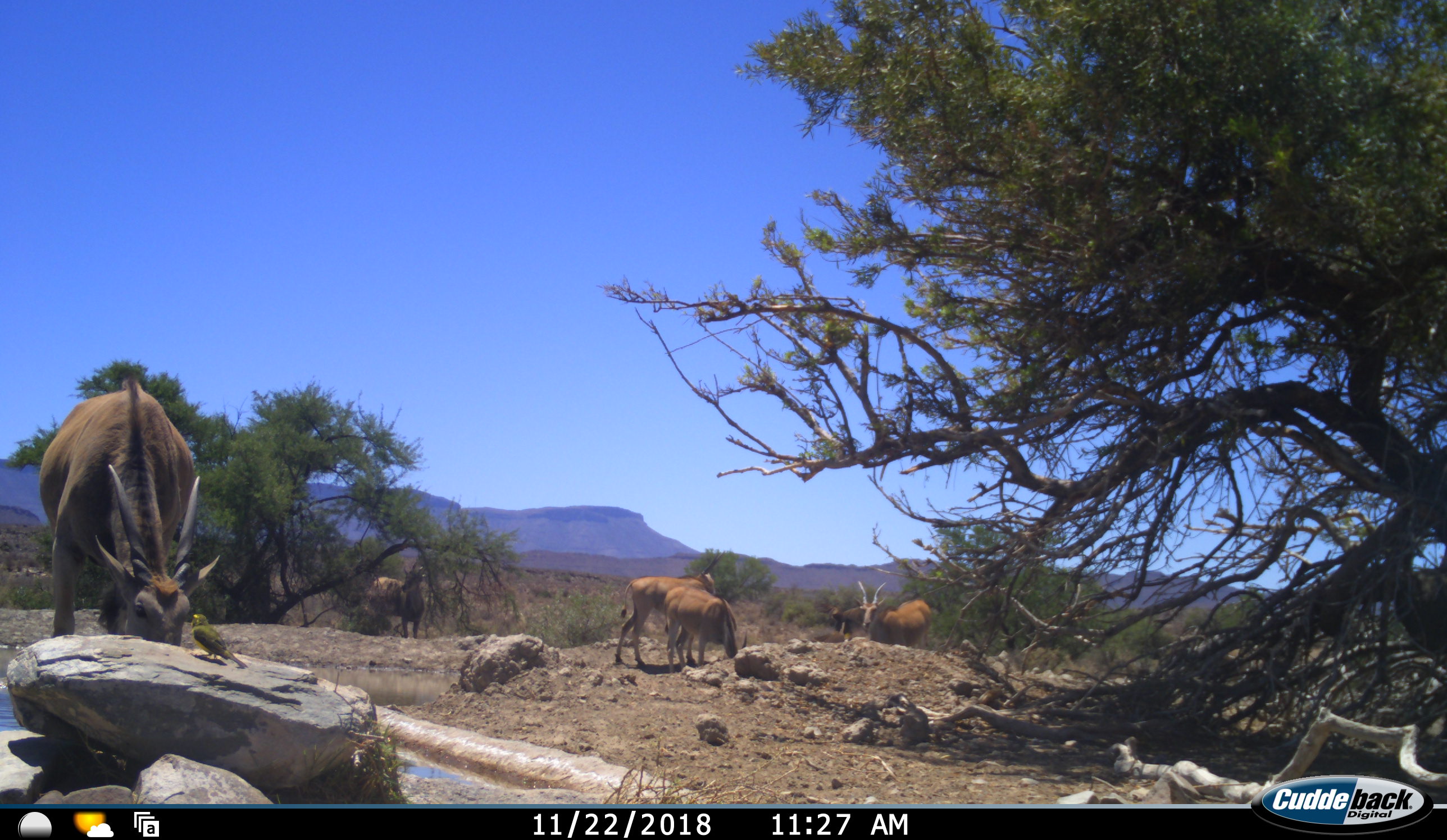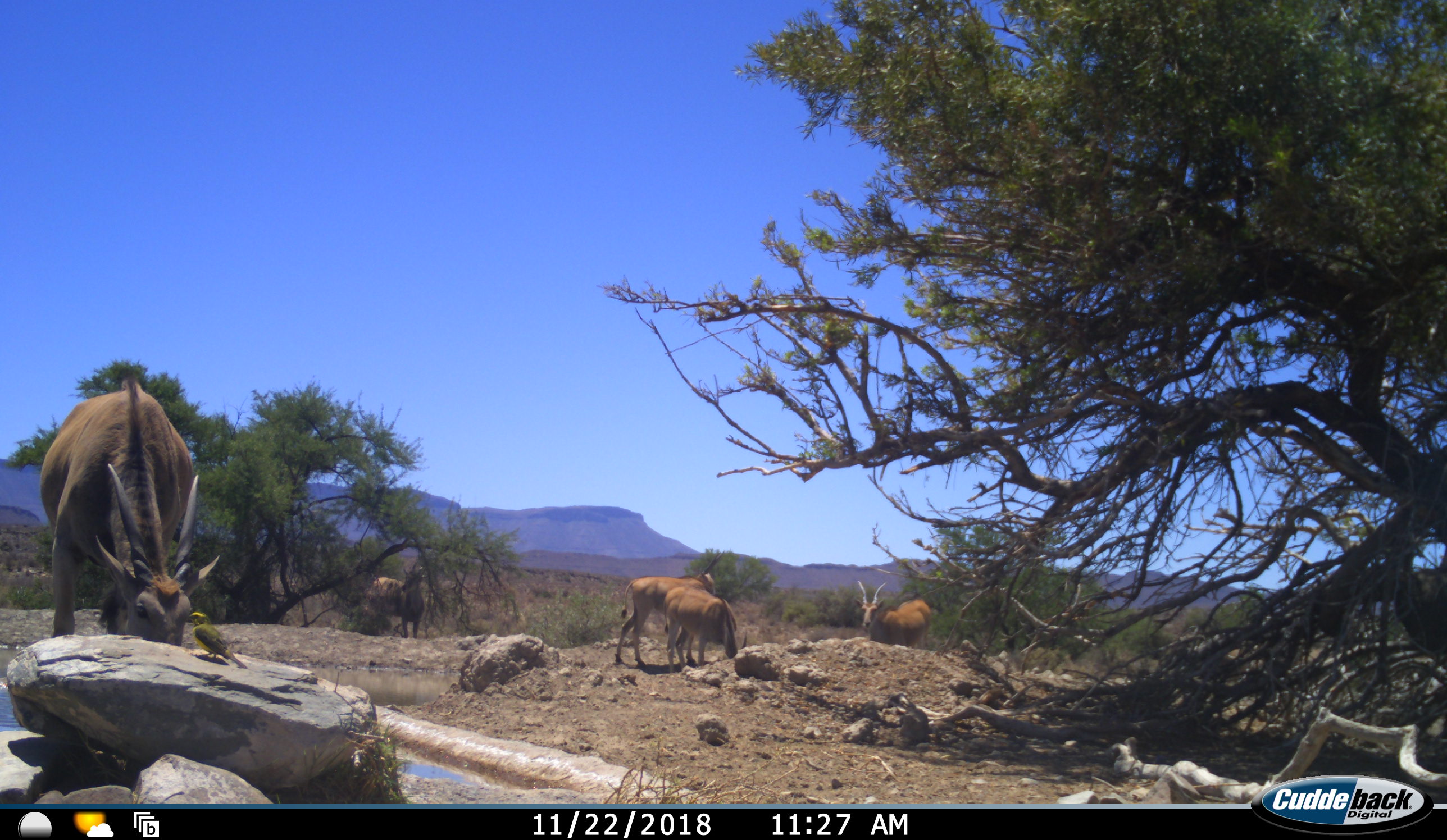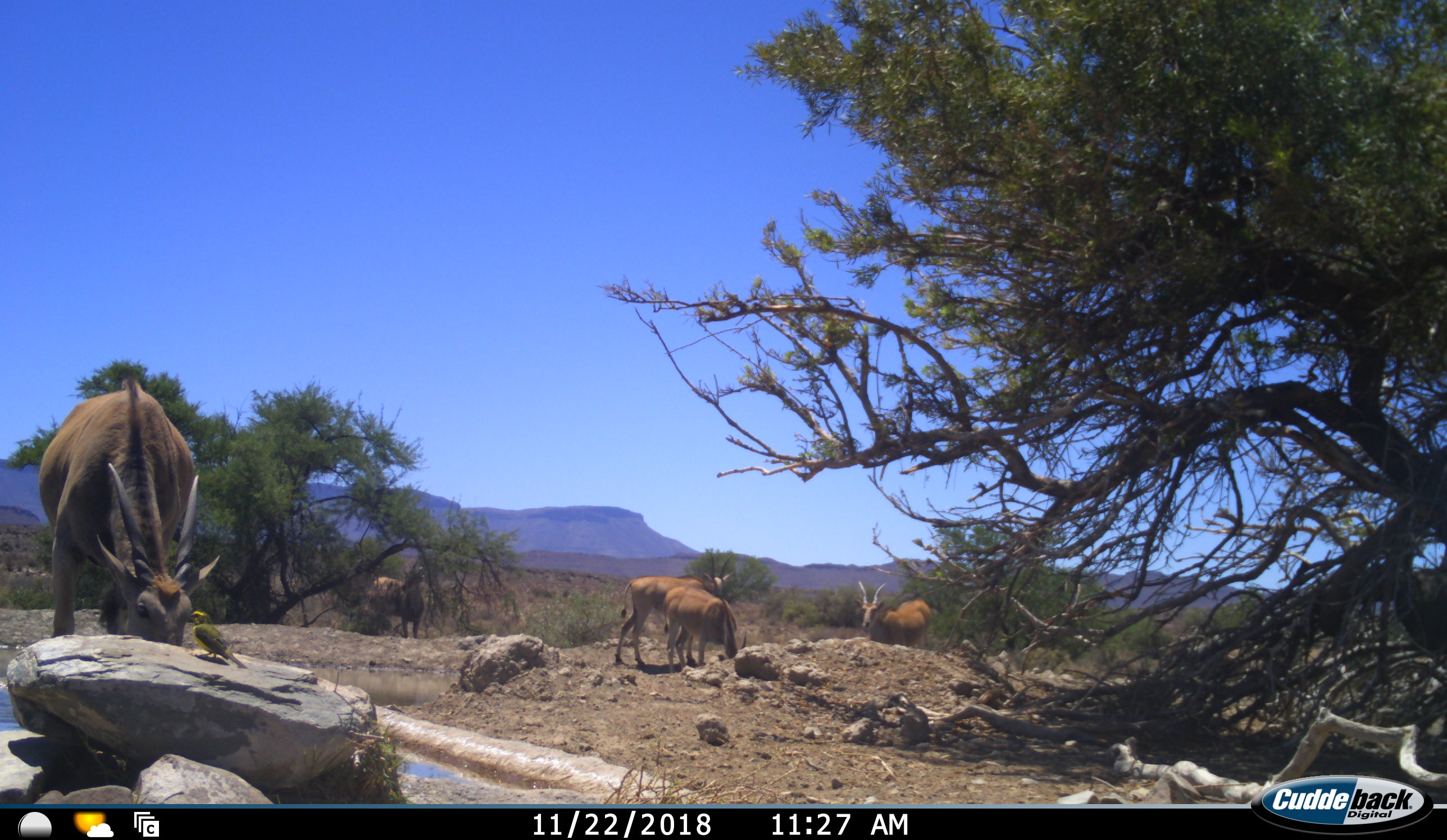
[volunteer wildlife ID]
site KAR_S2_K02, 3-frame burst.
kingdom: Animalia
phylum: Chordata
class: Aves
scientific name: Aves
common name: bird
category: birdother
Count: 1.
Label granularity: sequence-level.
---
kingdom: Animalia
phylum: Chordata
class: Mammalia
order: Artiodactyla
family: Bovidae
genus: Tragelaphus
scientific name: Tragelaphus oryx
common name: eland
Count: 5.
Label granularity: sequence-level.